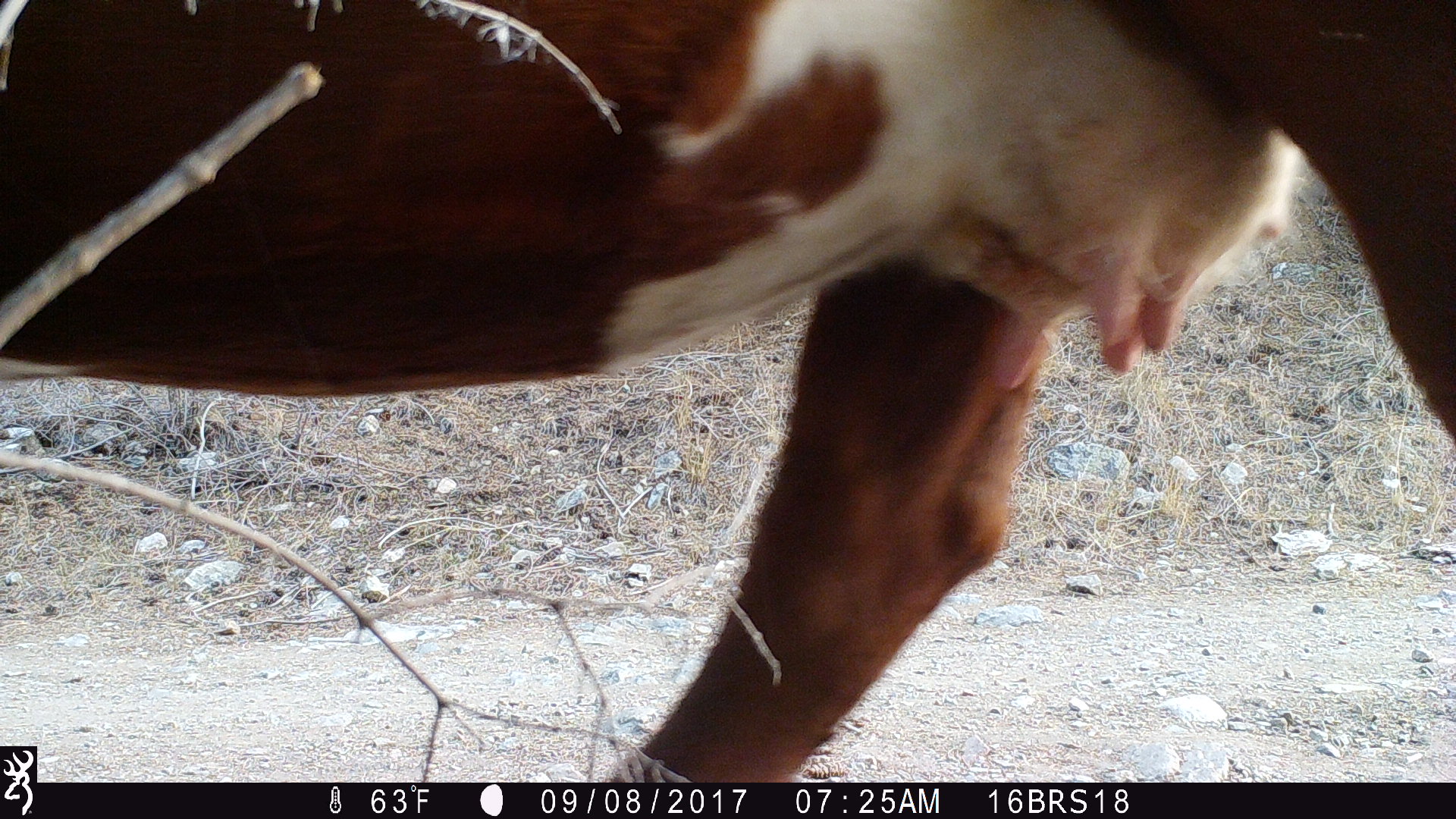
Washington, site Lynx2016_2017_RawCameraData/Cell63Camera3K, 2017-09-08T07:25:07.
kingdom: Animalia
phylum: Chordata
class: Mammalia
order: Artiodactyla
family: Bovidae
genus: Bos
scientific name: Bos taurus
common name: domestic cattle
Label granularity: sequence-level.